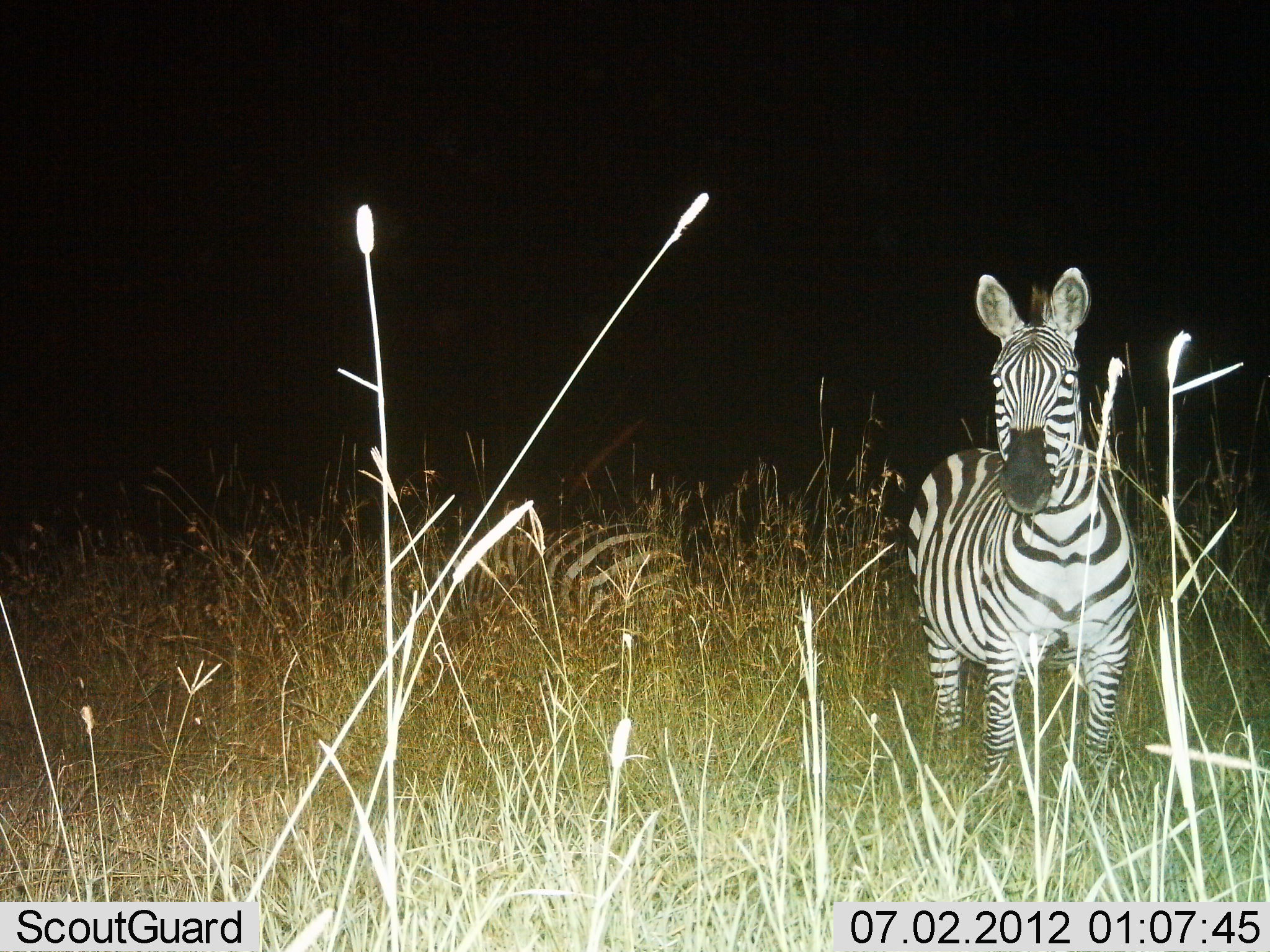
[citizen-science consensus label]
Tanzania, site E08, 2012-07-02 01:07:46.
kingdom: Animalia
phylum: Chordata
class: Mammalia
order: Perissodactyla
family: Equidae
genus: Equus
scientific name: Equus quagga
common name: plains zebra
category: zebra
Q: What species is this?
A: Zebra (plains zebra) (Equus quagga).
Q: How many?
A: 2.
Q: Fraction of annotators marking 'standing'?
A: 100%.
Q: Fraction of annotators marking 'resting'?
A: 30%.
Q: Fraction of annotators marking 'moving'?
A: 0%.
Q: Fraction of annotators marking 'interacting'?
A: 0%.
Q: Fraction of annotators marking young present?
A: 0%.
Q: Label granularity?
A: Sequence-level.